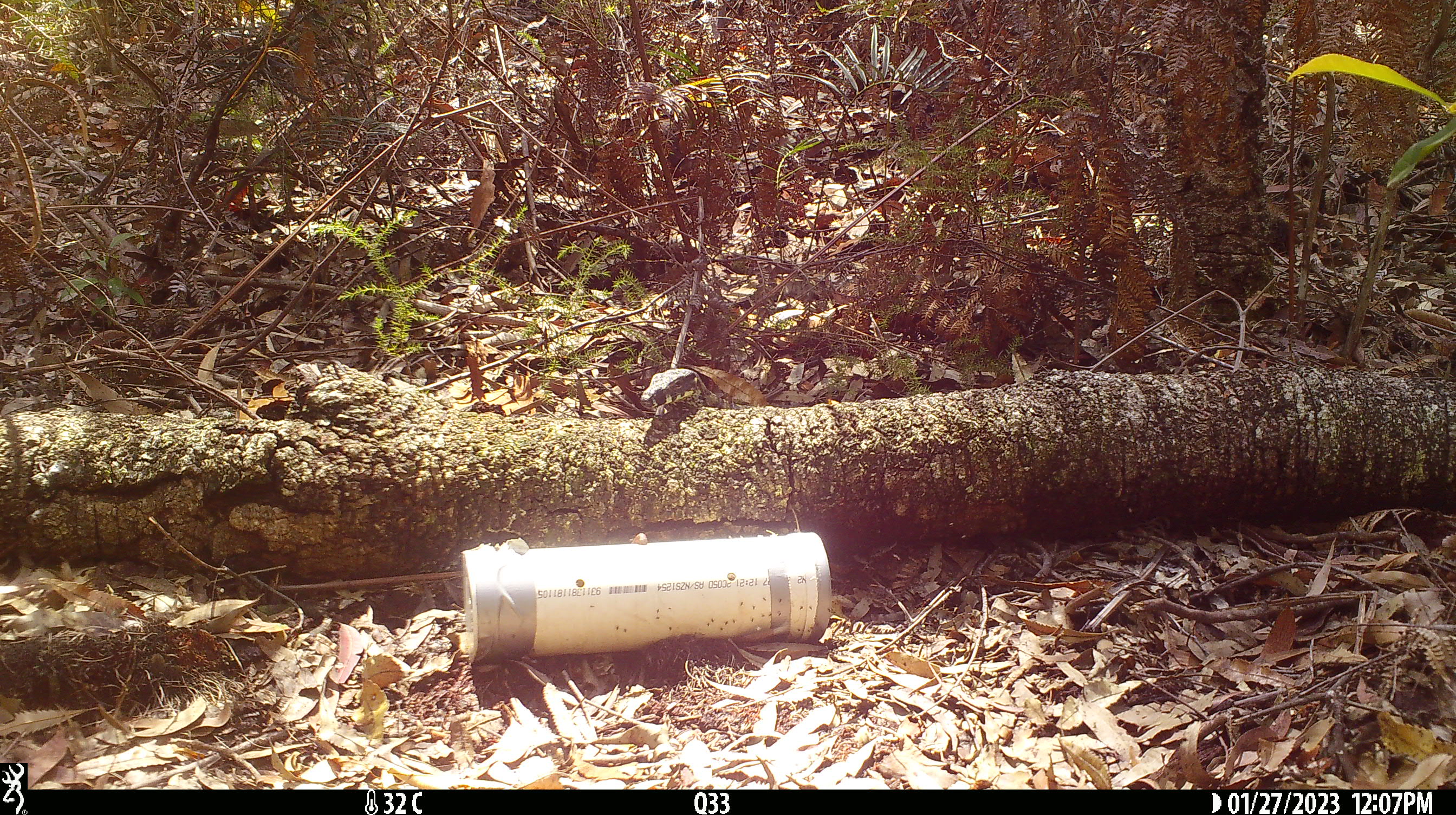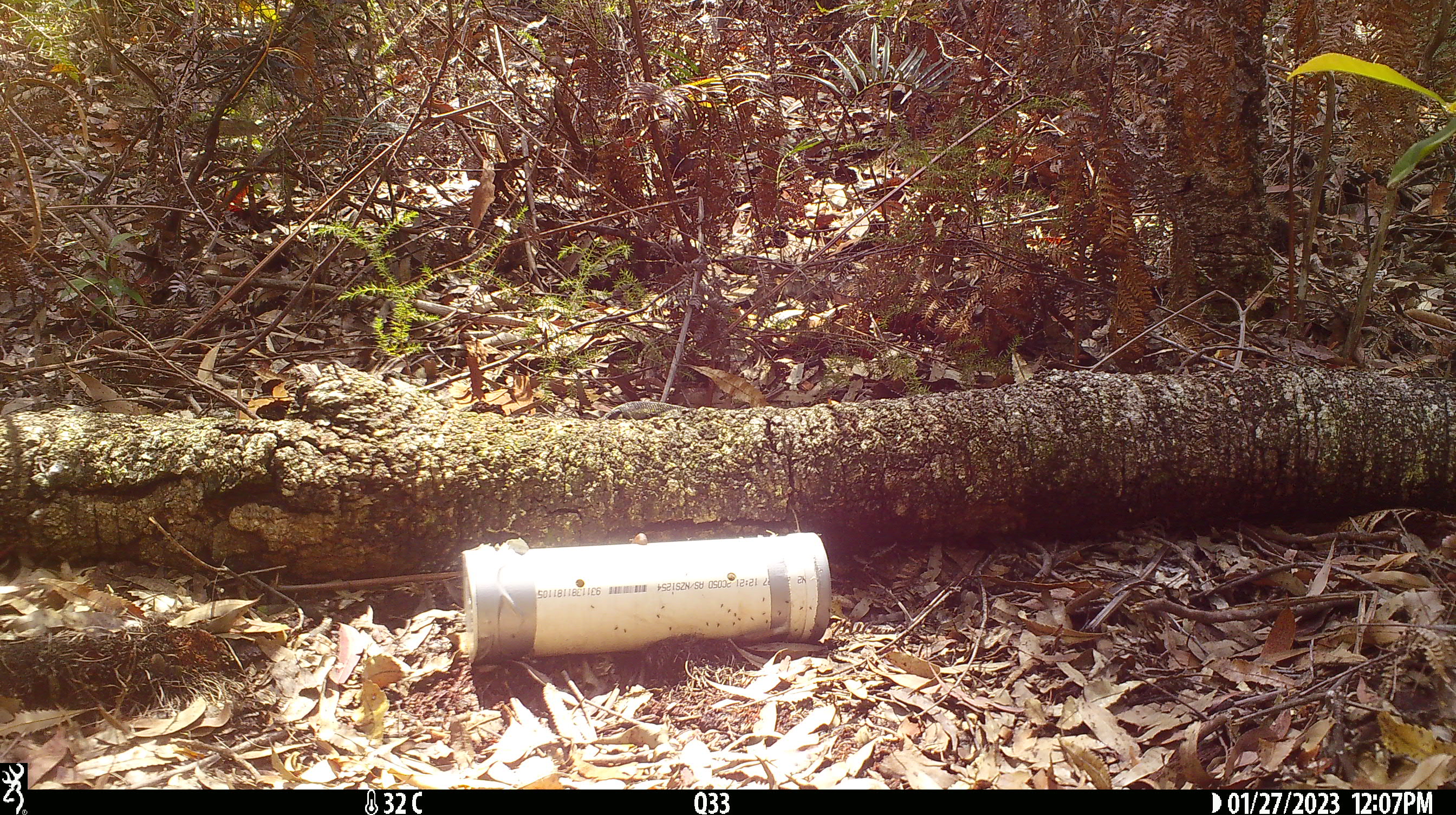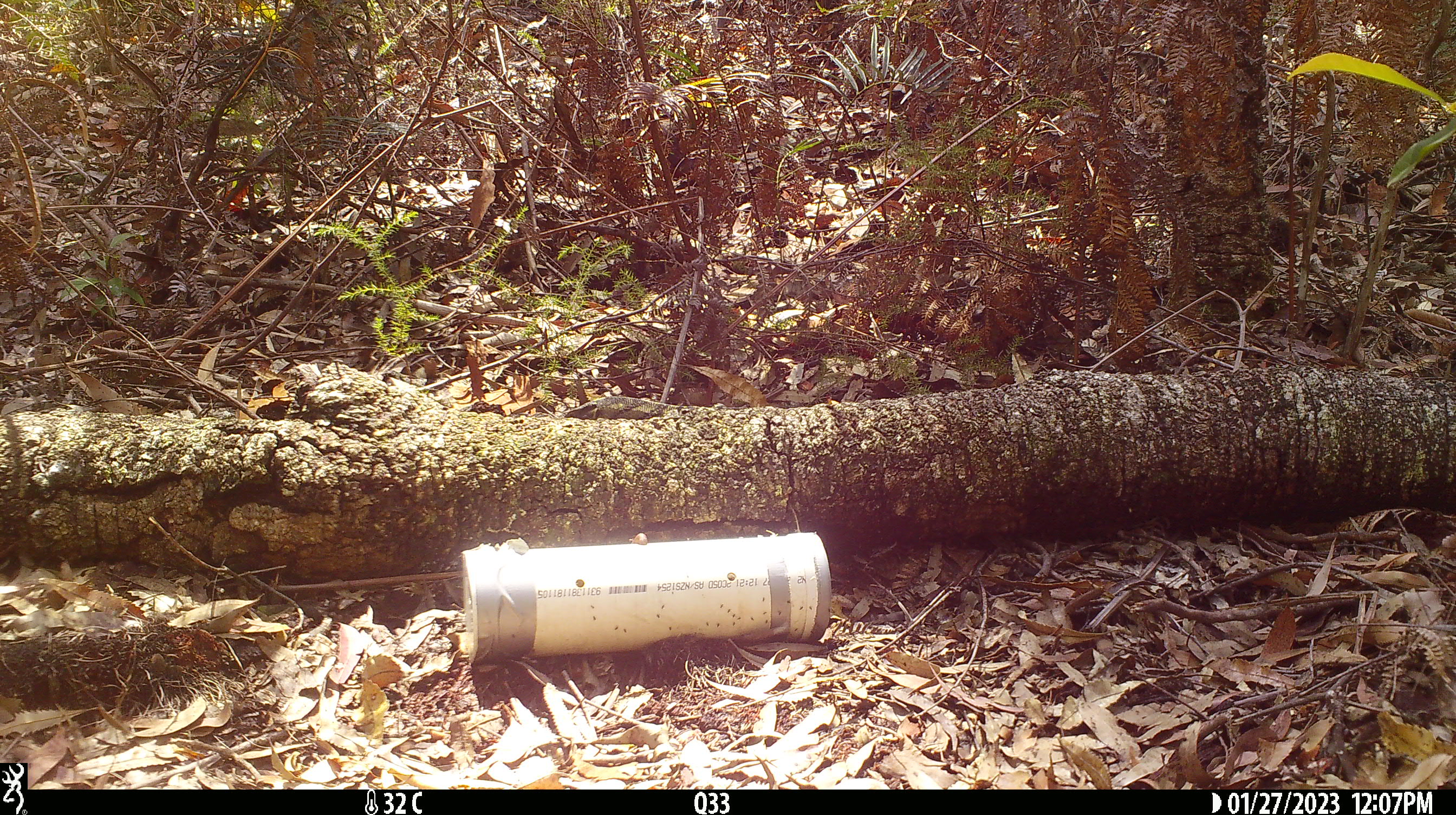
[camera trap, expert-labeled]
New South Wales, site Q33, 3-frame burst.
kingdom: Animalia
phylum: Chordata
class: Reptilia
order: Squamata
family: Varanidae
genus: Varanus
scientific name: Varanus varius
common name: lace monitor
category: goanna